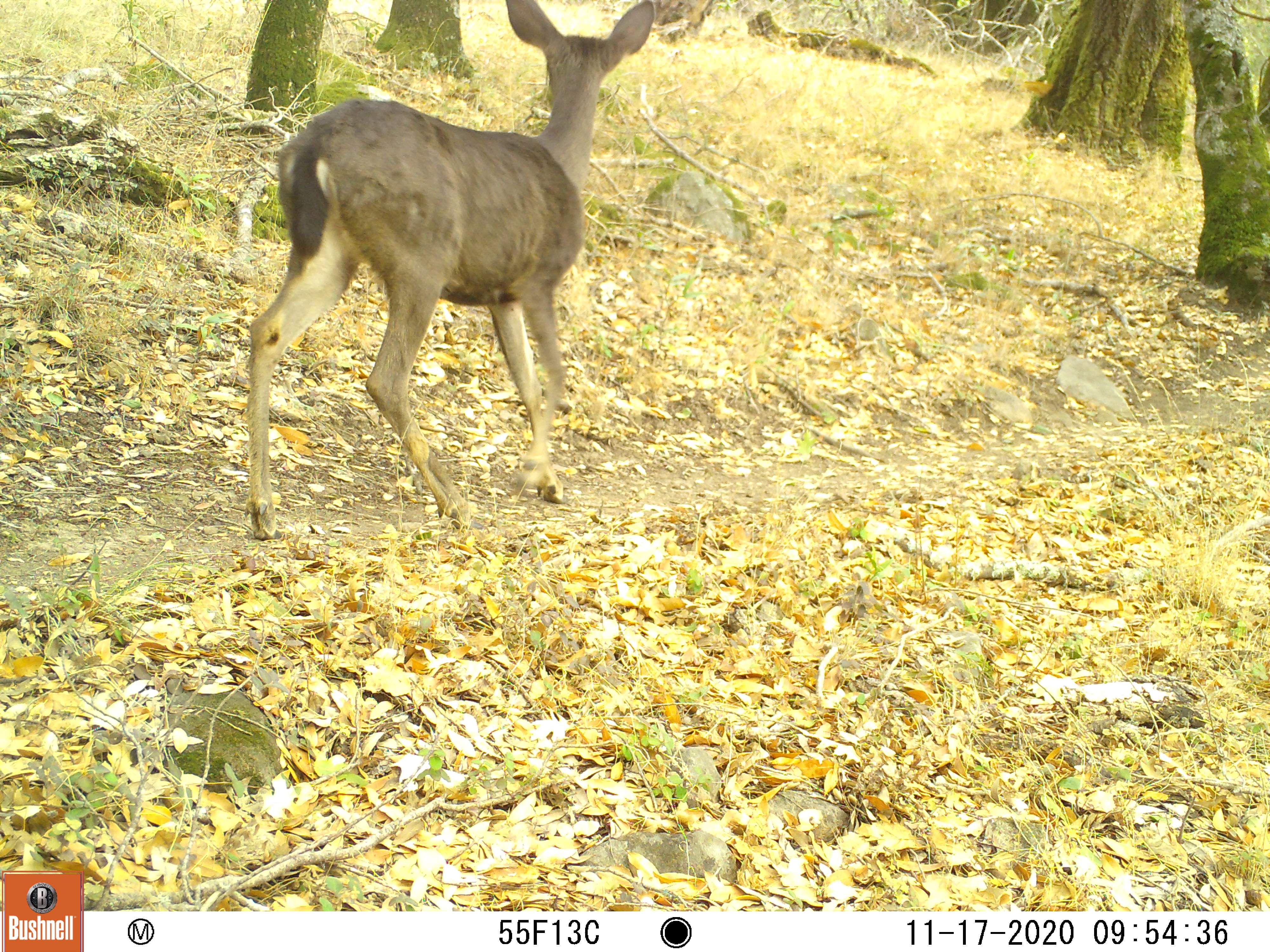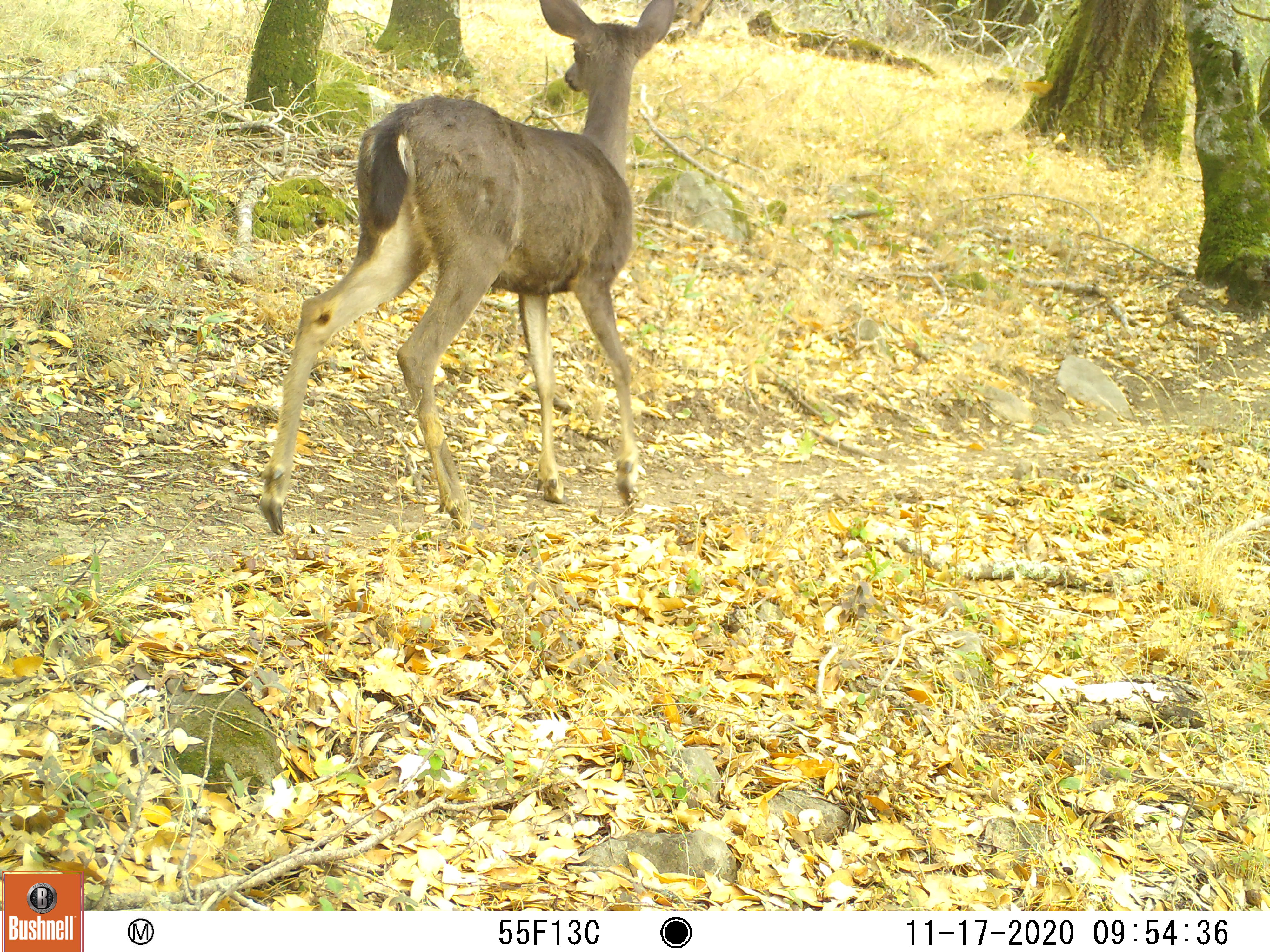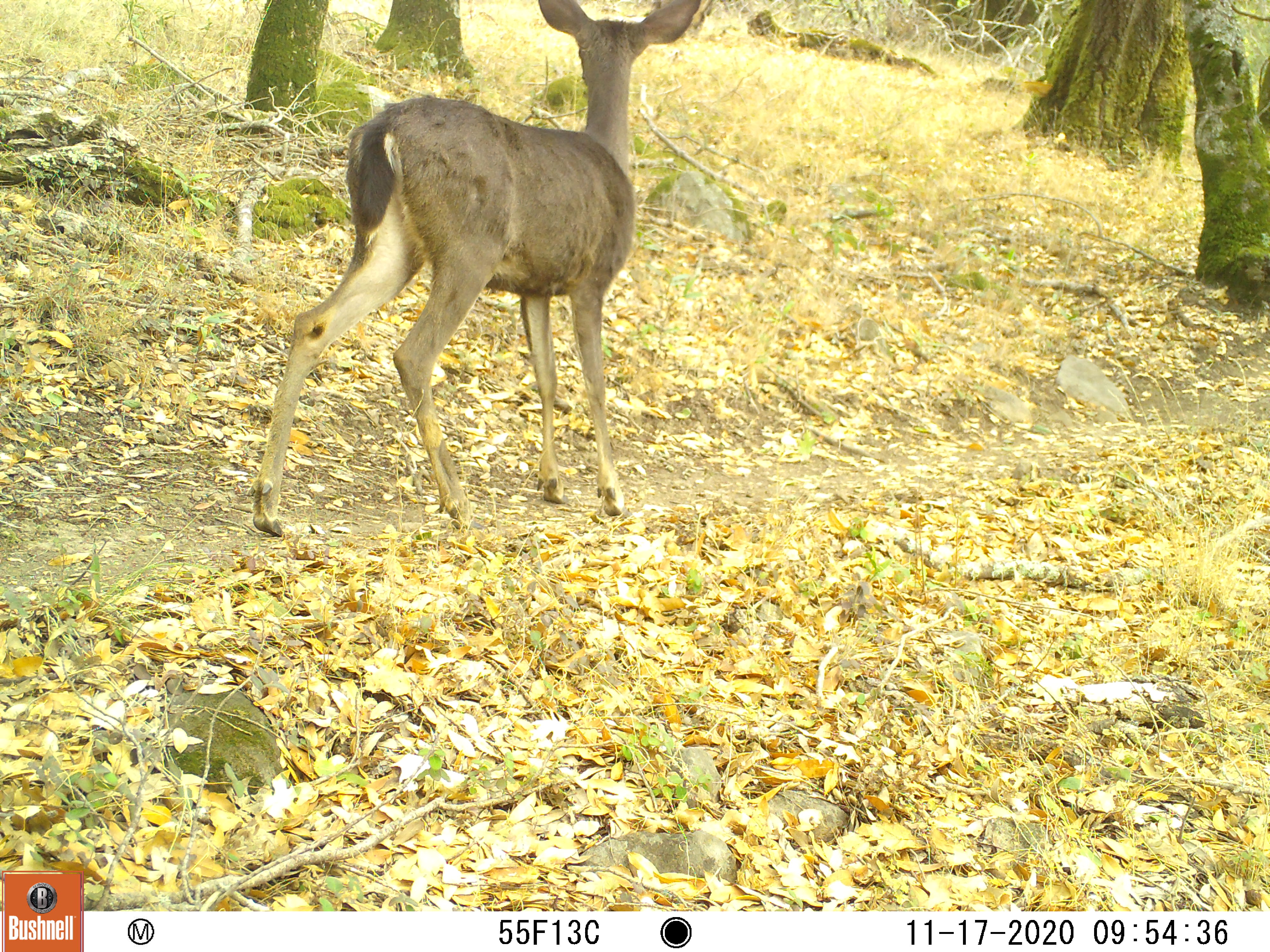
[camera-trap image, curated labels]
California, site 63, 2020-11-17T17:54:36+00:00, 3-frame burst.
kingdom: Animalia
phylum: Chordata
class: Mammalia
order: Artiodactyla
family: Cervidae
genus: Odocoileus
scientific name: Odocoileus hemionus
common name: mule deer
Mule deer (Odocoileus hemionus).